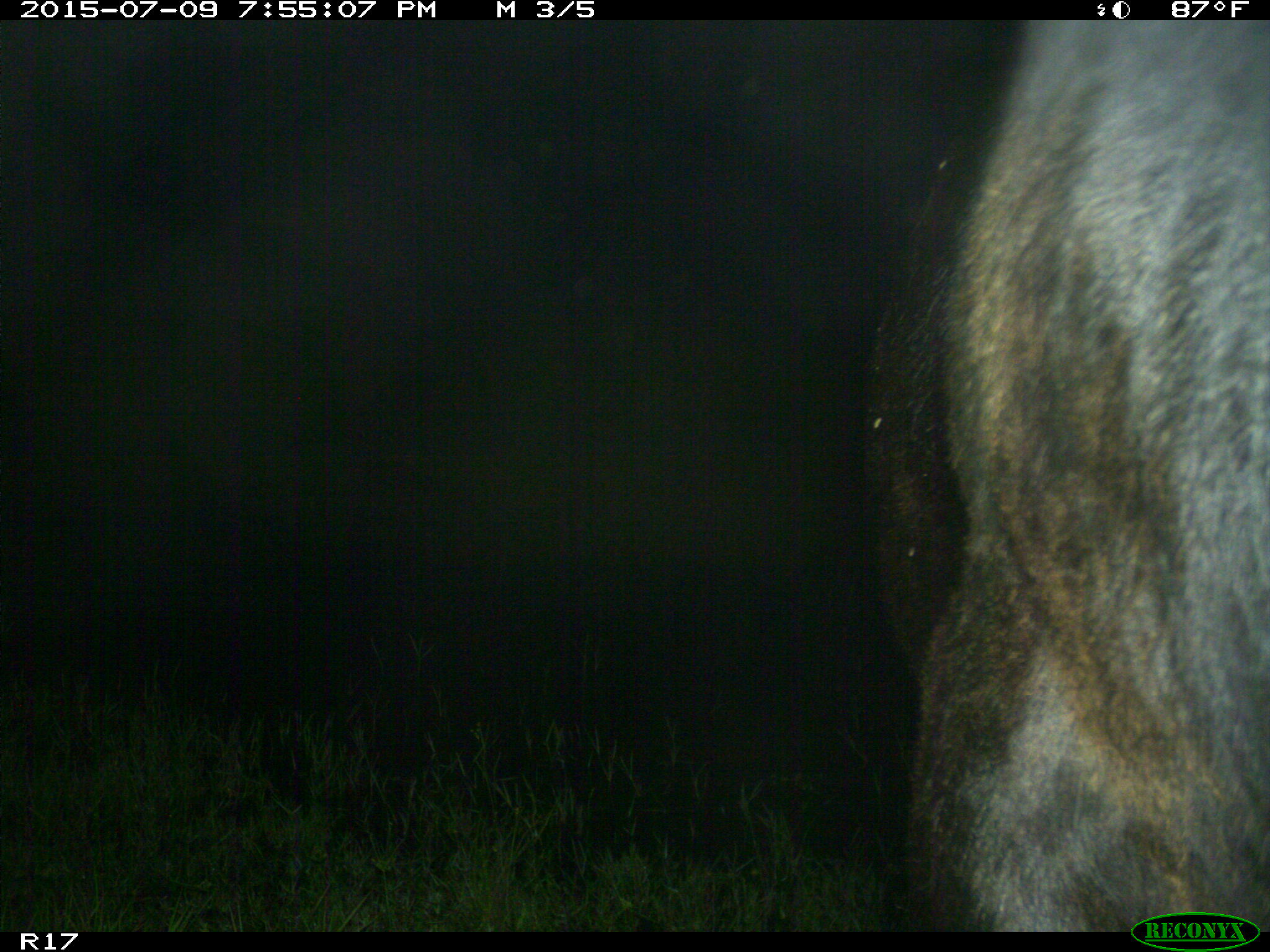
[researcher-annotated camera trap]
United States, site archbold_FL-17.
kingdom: Animalia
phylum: Chordata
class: Mammalia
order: Artiodactyla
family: Bovidae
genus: Bos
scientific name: Bos taurus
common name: domestic cow